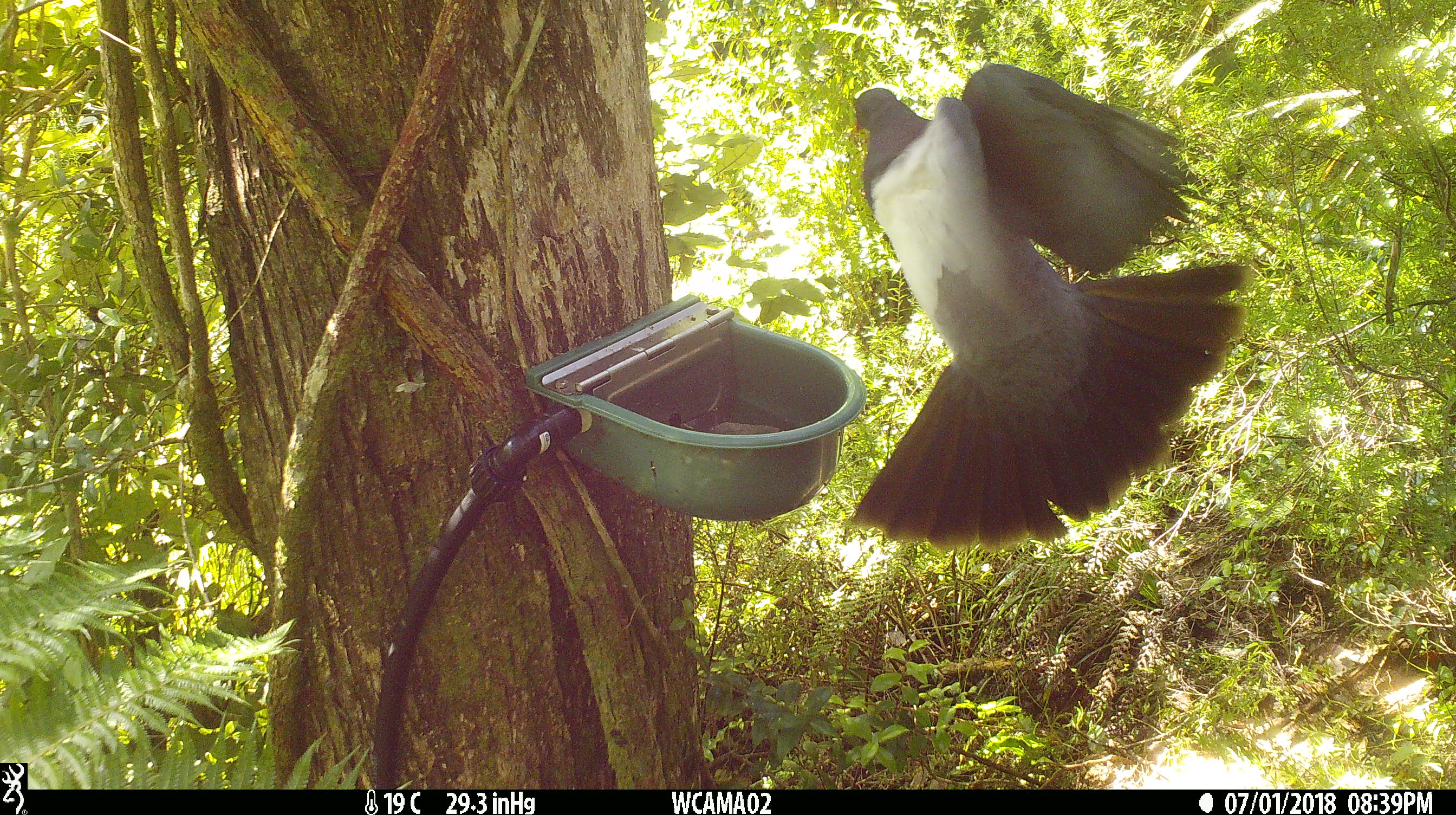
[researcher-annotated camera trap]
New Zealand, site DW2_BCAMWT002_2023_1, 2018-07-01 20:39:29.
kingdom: Animalia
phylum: Chordata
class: Aves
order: Columbiformes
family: Columbidae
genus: Hemiphaga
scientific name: Hemiphaga novaeseelandiae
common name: new zealand pigeon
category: kereru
Kereru (new zealand pigeon) (Hemiphaga novaeseelandiae).